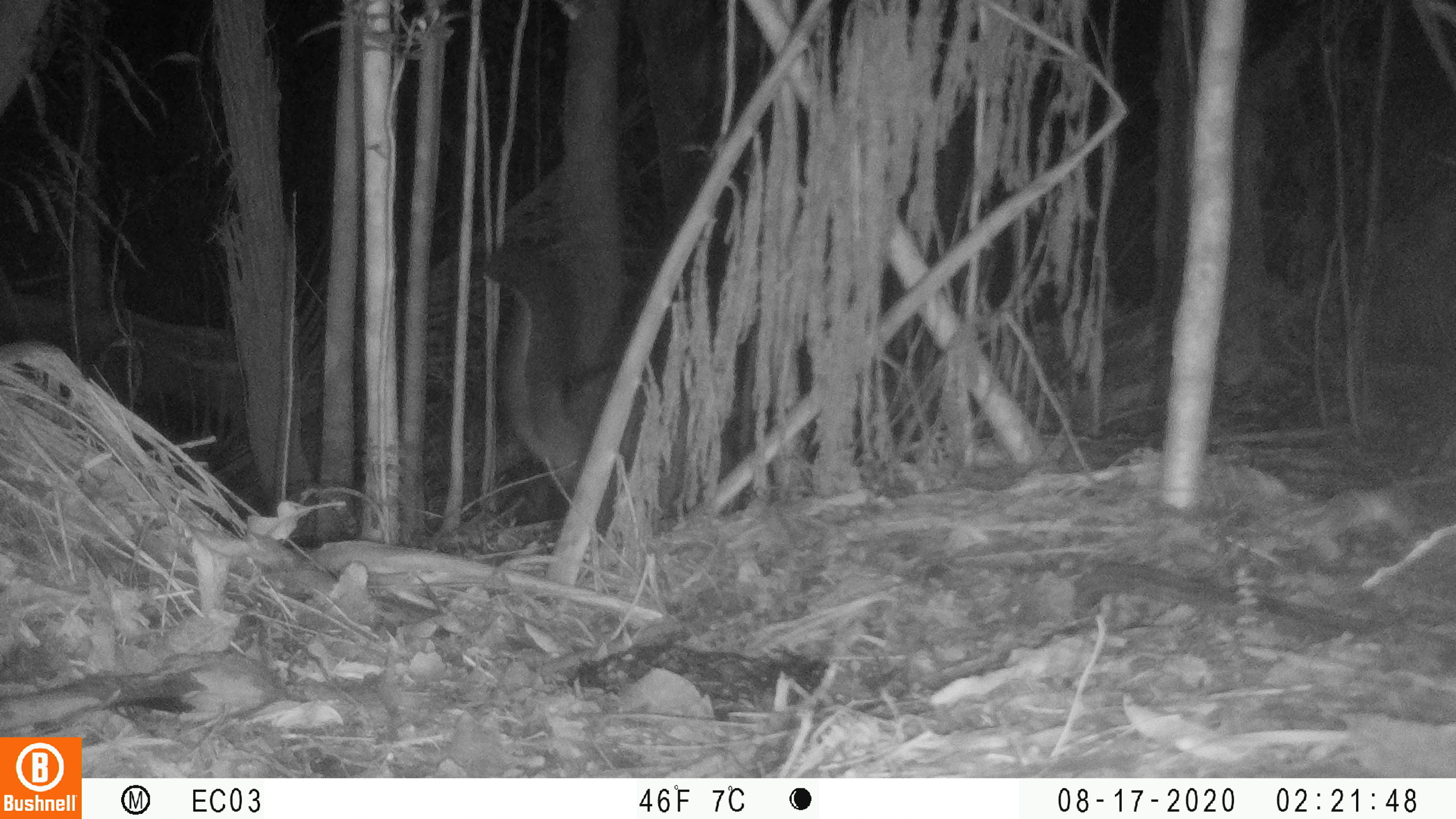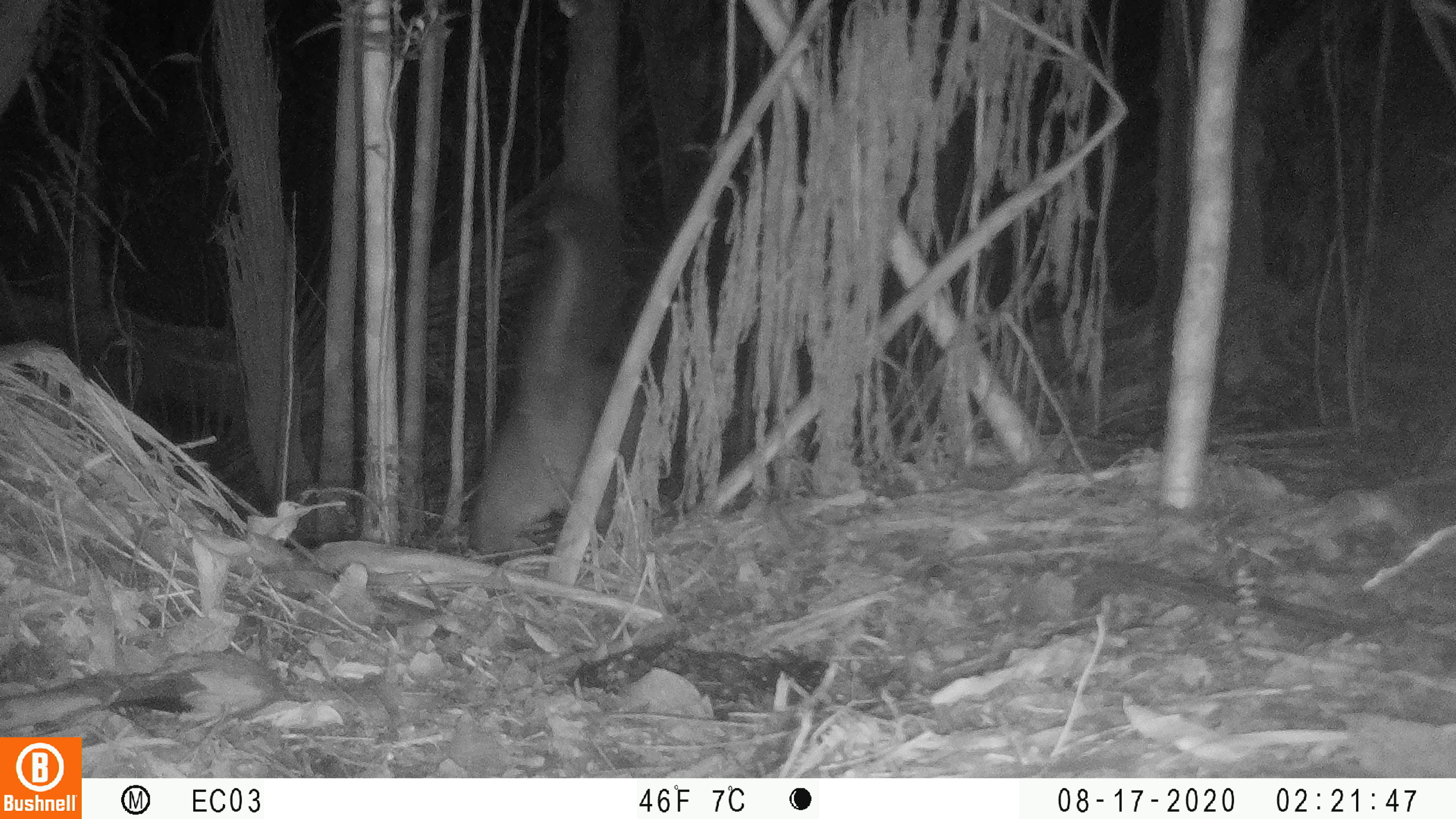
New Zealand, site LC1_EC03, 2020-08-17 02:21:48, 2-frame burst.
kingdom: Animalia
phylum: Chordata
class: Mammalia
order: Diprotodontia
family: Phalangeridae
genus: Trichosurus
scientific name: Trichosurus vulpecula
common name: common brushtail possum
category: possum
Possum (common brushtail possum) (Trichosurus vulpecula).